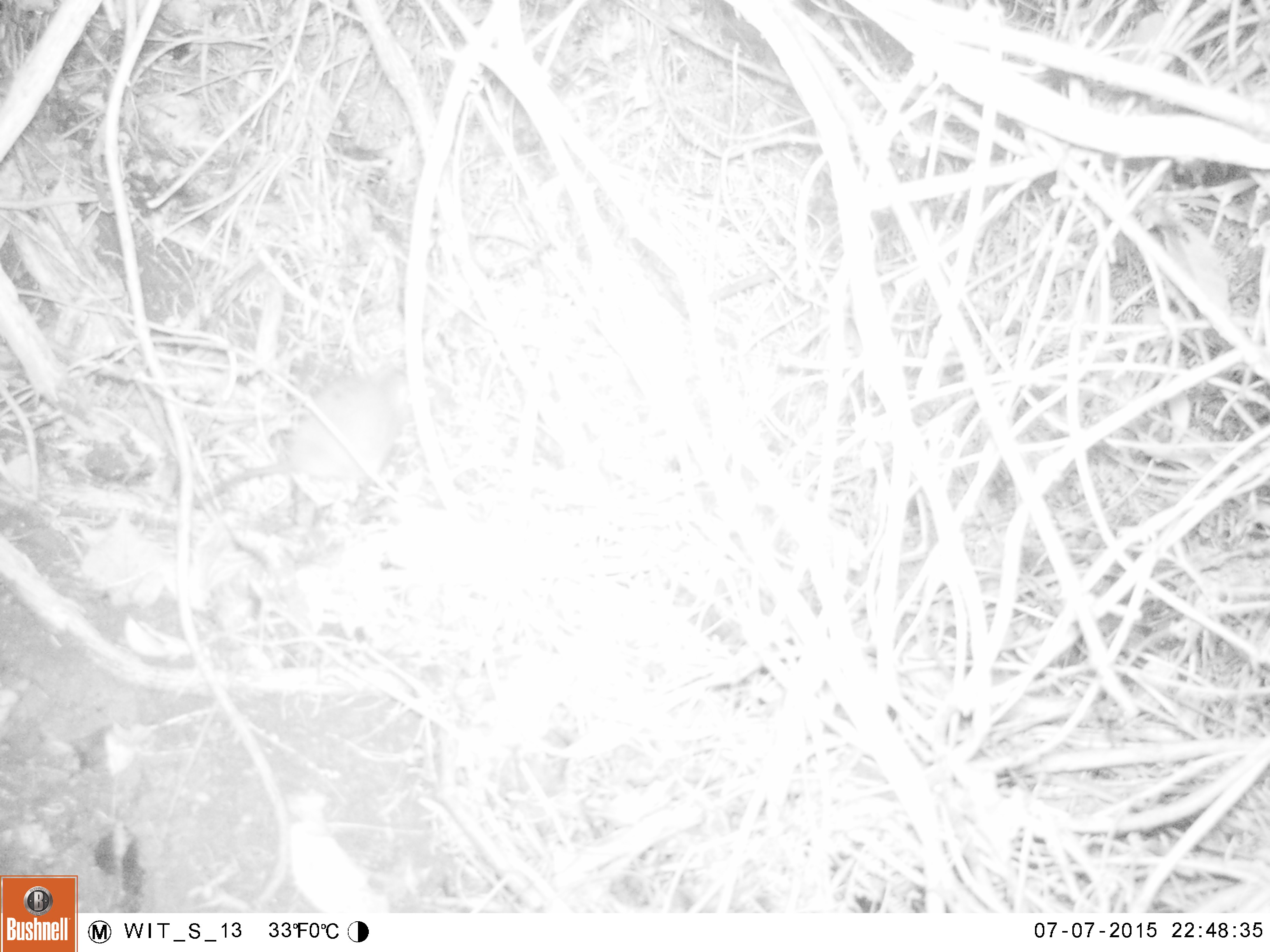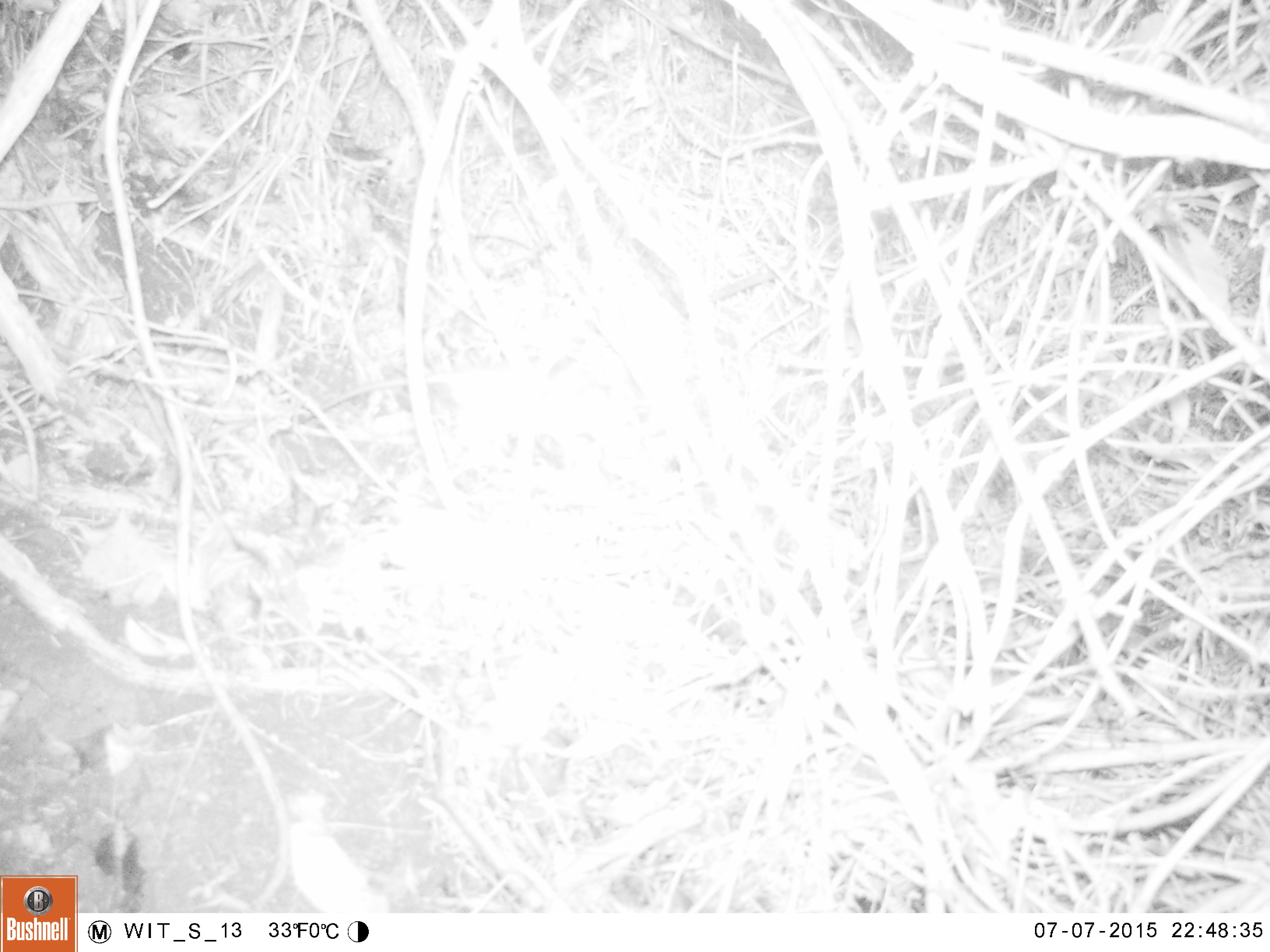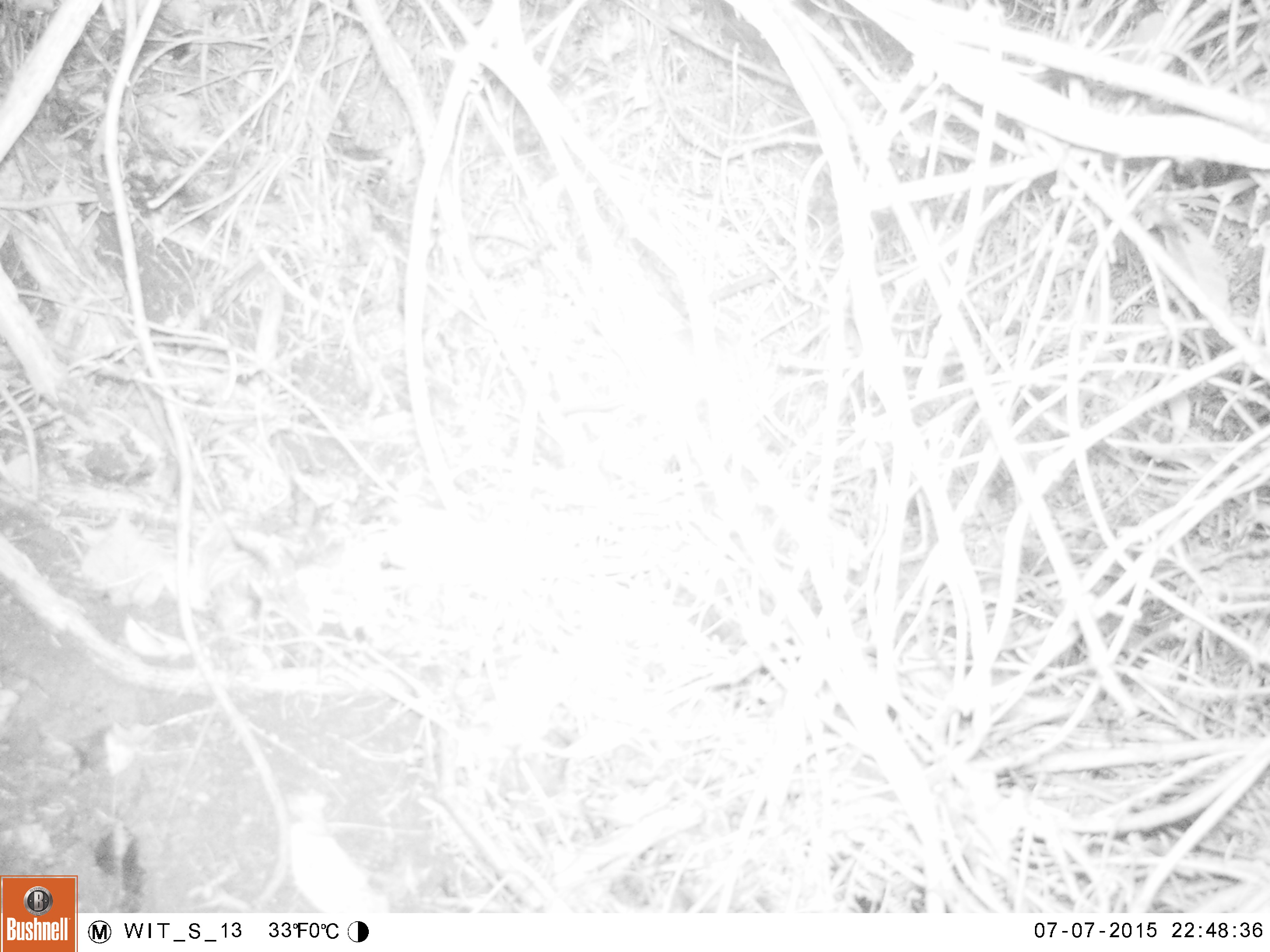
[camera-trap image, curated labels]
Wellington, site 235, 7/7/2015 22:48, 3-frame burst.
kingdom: Animalia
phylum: Chordata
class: Mammalia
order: Rodentia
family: Muridae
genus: Rattus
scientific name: Rattus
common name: rat